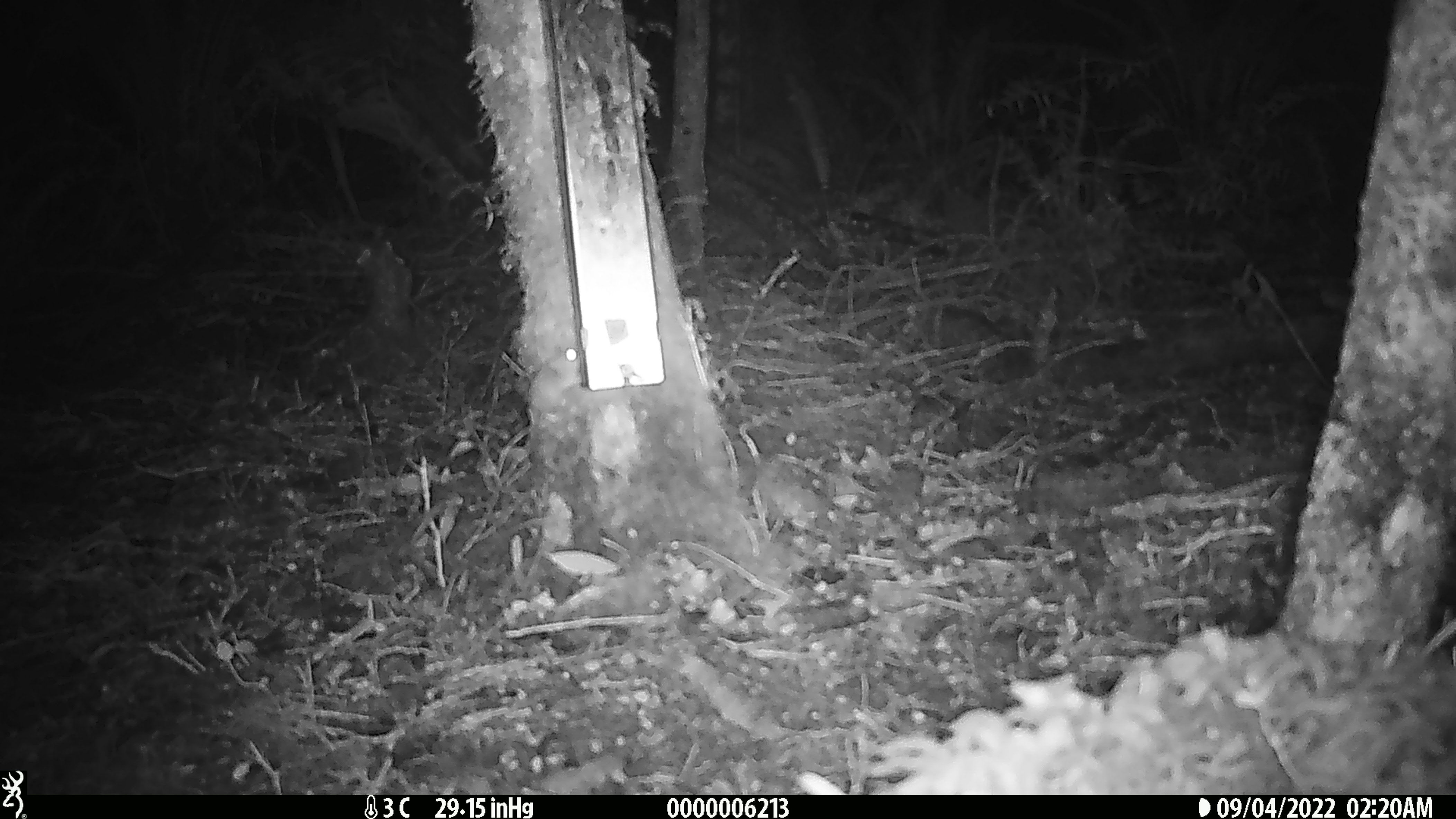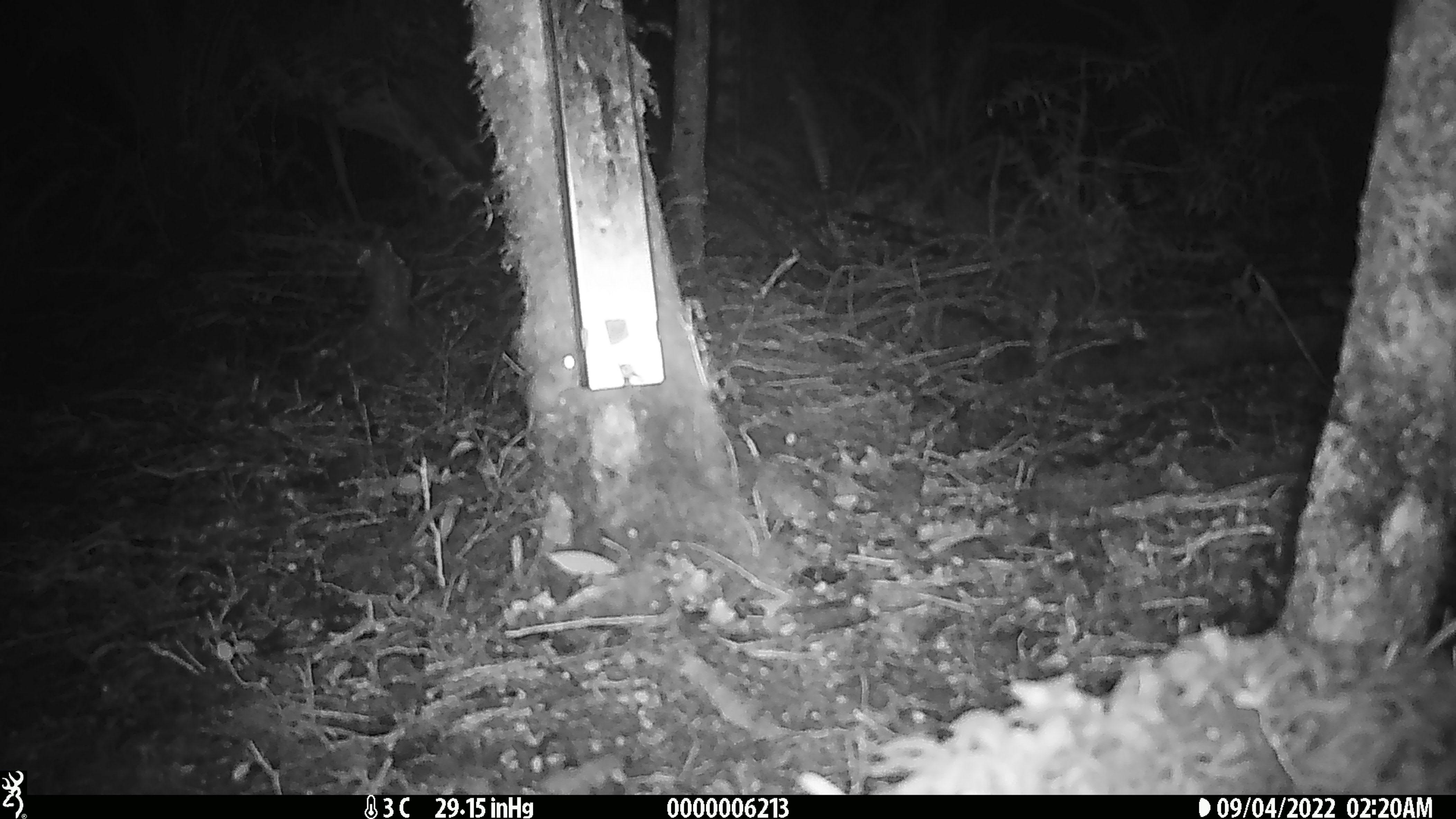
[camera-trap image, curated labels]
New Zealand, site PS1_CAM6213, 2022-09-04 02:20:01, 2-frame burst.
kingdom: Animalia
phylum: Chordata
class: Mammalia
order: Rodentia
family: Muridae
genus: Mus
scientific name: Mus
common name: mouse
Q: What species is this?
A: Mouse (Mus).